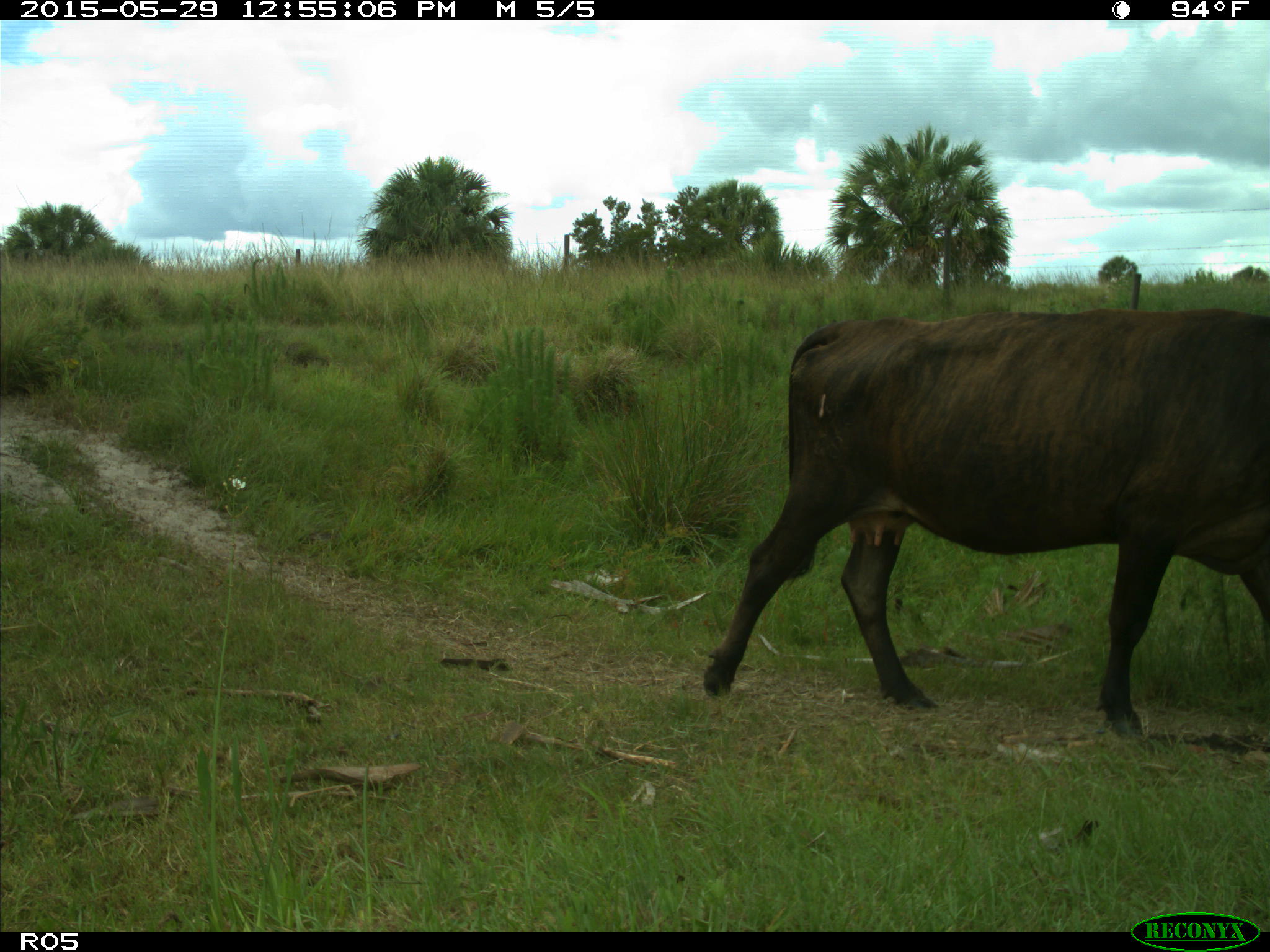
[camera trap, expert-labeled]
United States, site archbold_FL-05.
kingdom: Animalia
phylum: Chordata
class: Mammalia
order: Artiodactyla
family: Bovidae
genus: Bos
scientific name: Bos taurus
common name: domestic cow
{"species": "Bos taurus (domestic cow)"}